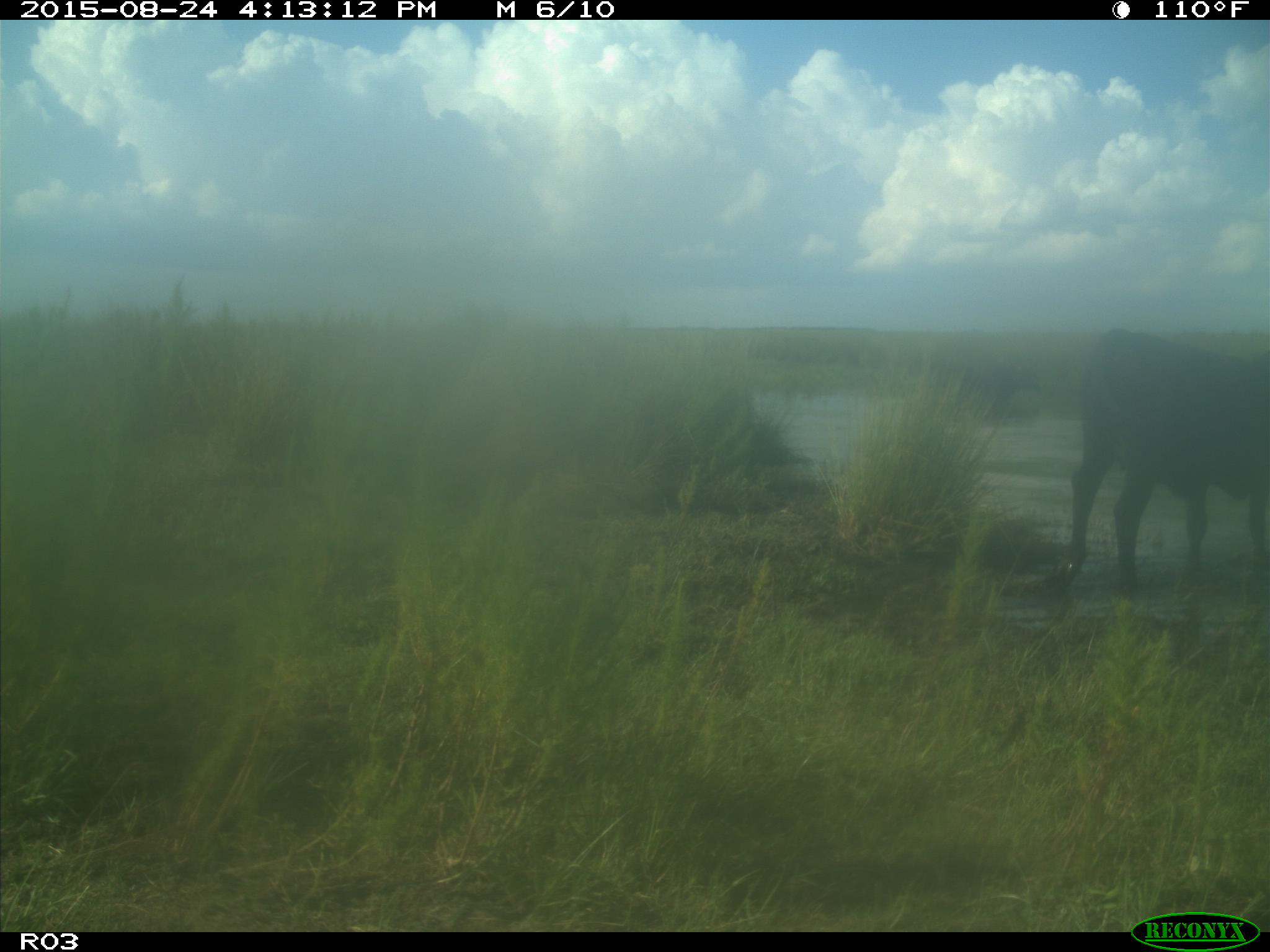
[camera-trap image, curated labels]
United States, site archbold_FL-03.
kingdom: Animalia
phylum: Chordata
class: Mammalia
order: Artiodactyla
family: Bovidae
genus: Bos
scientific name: Bos taurus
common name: domestic cow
Bos taurus (domestic cow).